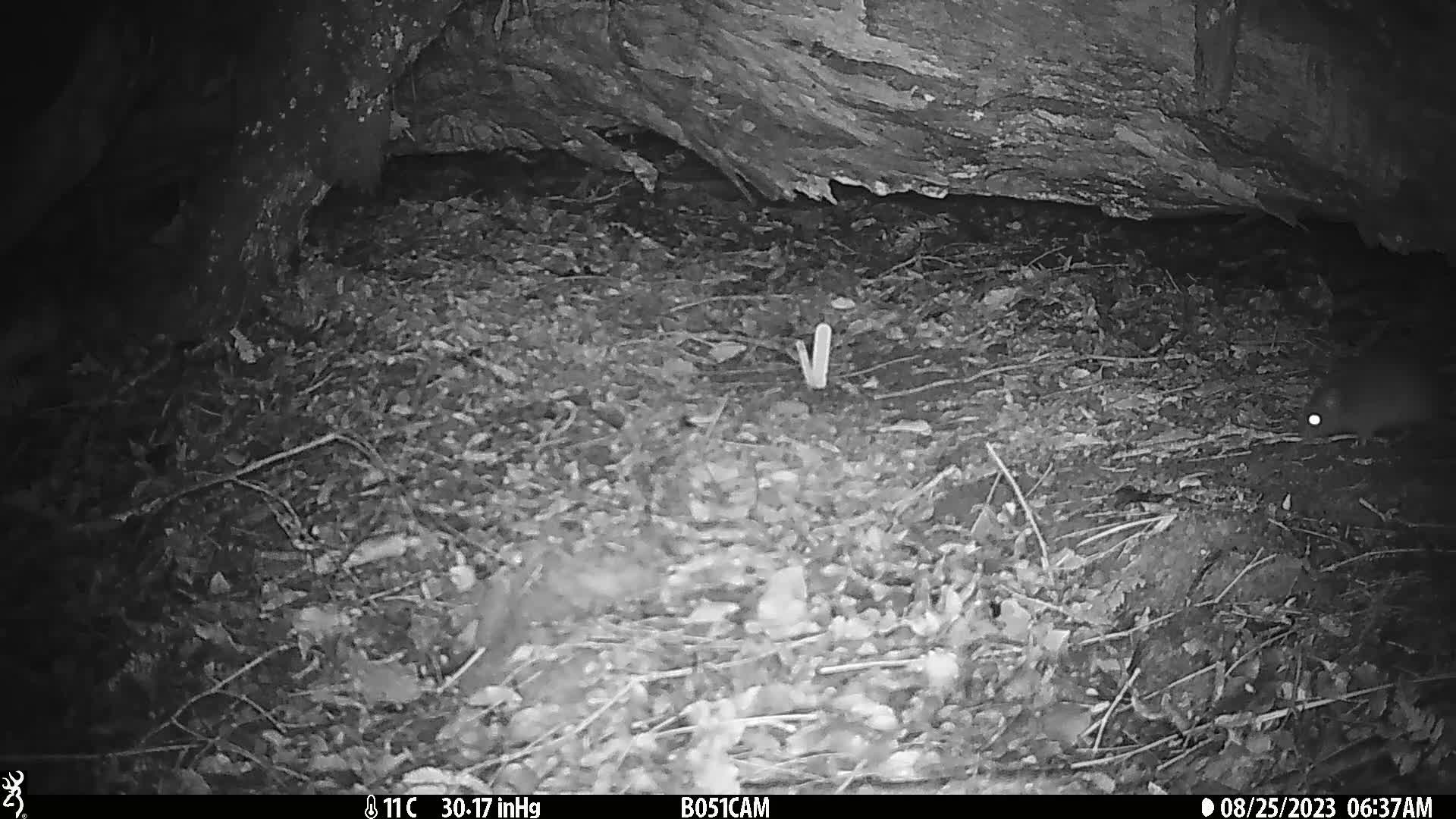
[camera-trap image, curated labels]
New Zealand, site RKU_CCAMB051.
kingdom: Animalia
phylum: Chordata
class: Mammalia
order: Rodentia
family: Muridae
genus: Rattus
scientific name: Rattus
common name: rat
Rat (Rattus).